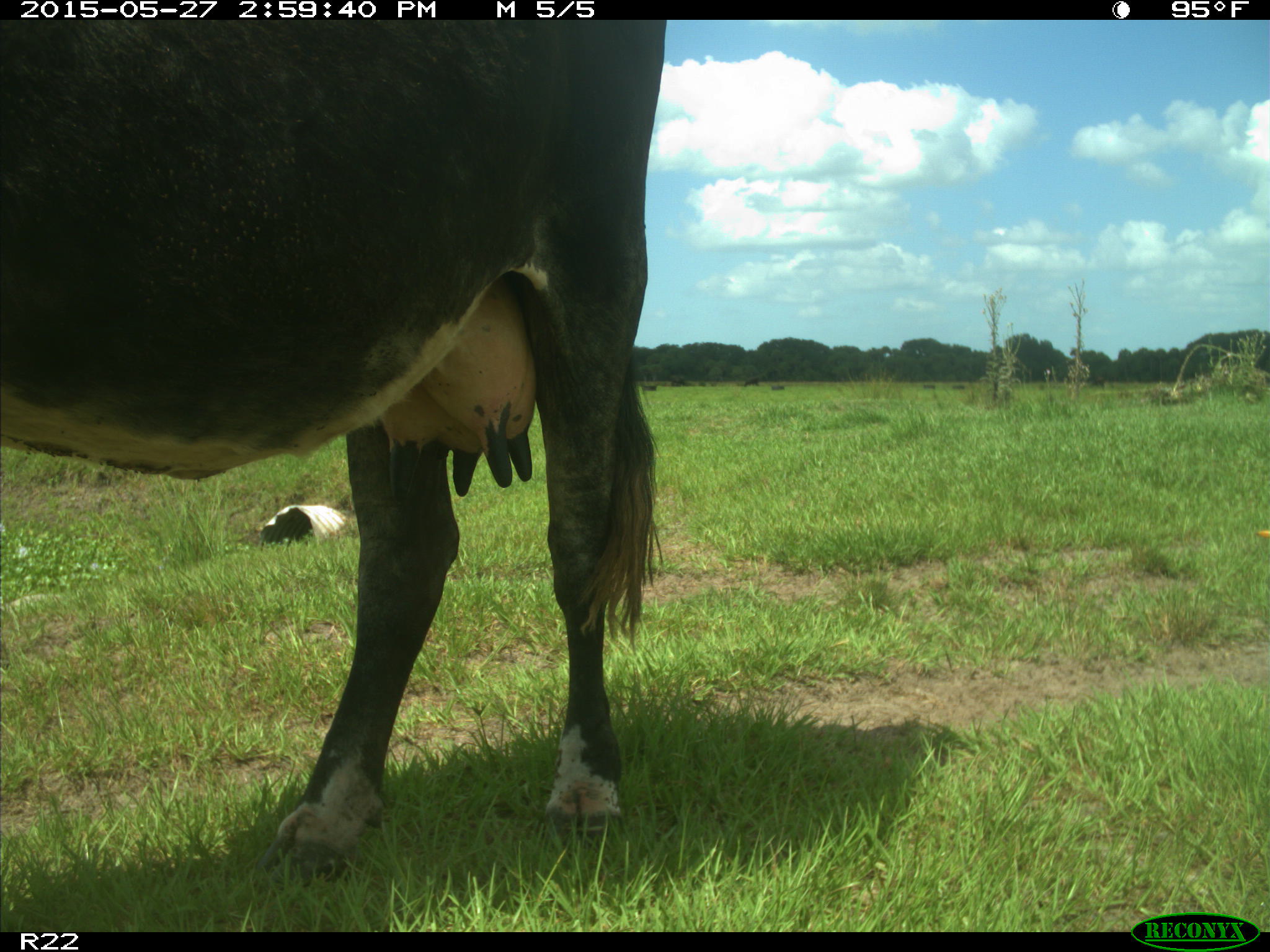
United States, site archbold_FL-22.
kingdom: Animalia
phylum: Chordata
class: Mammalia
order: Artiodactyla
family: Bovidae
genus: Bos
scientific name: Bos taurus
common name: domestic cow